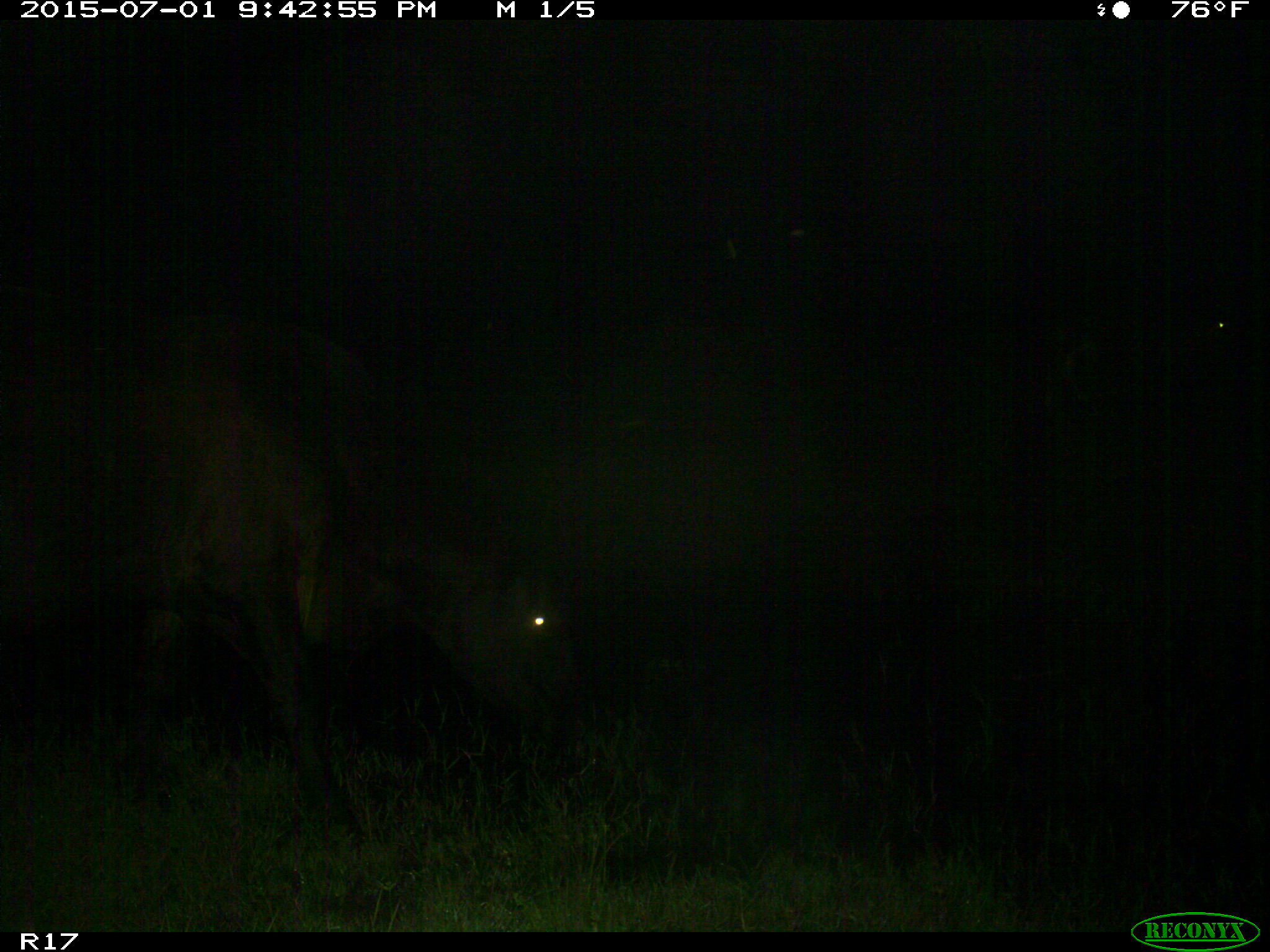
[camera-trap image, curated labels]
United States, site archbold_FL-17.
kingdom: Animalia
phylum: Chordata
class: Mammalia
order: Artiodactyla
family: Bovidae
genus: Bos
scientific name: Bos taurus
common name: domestic cow